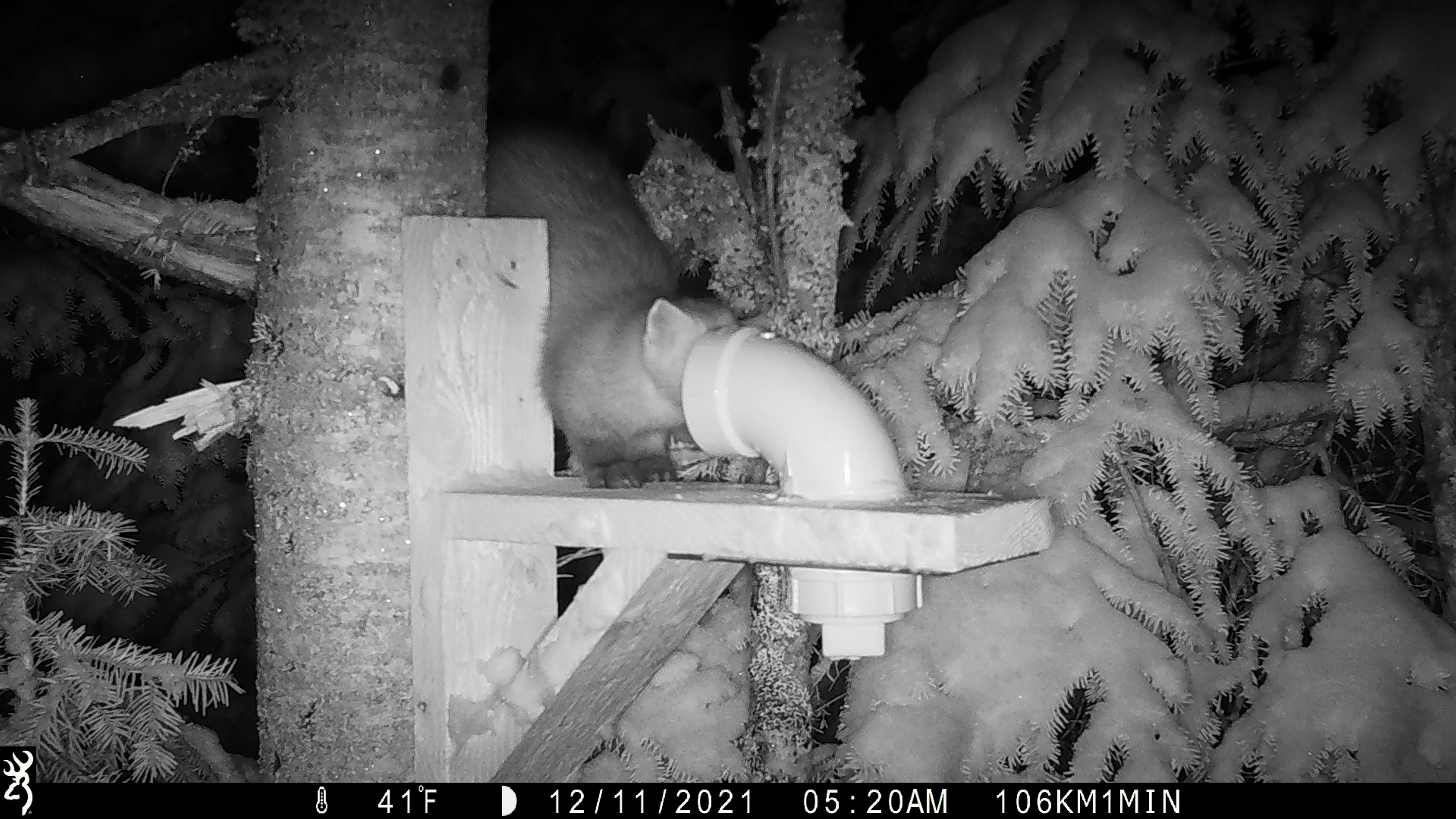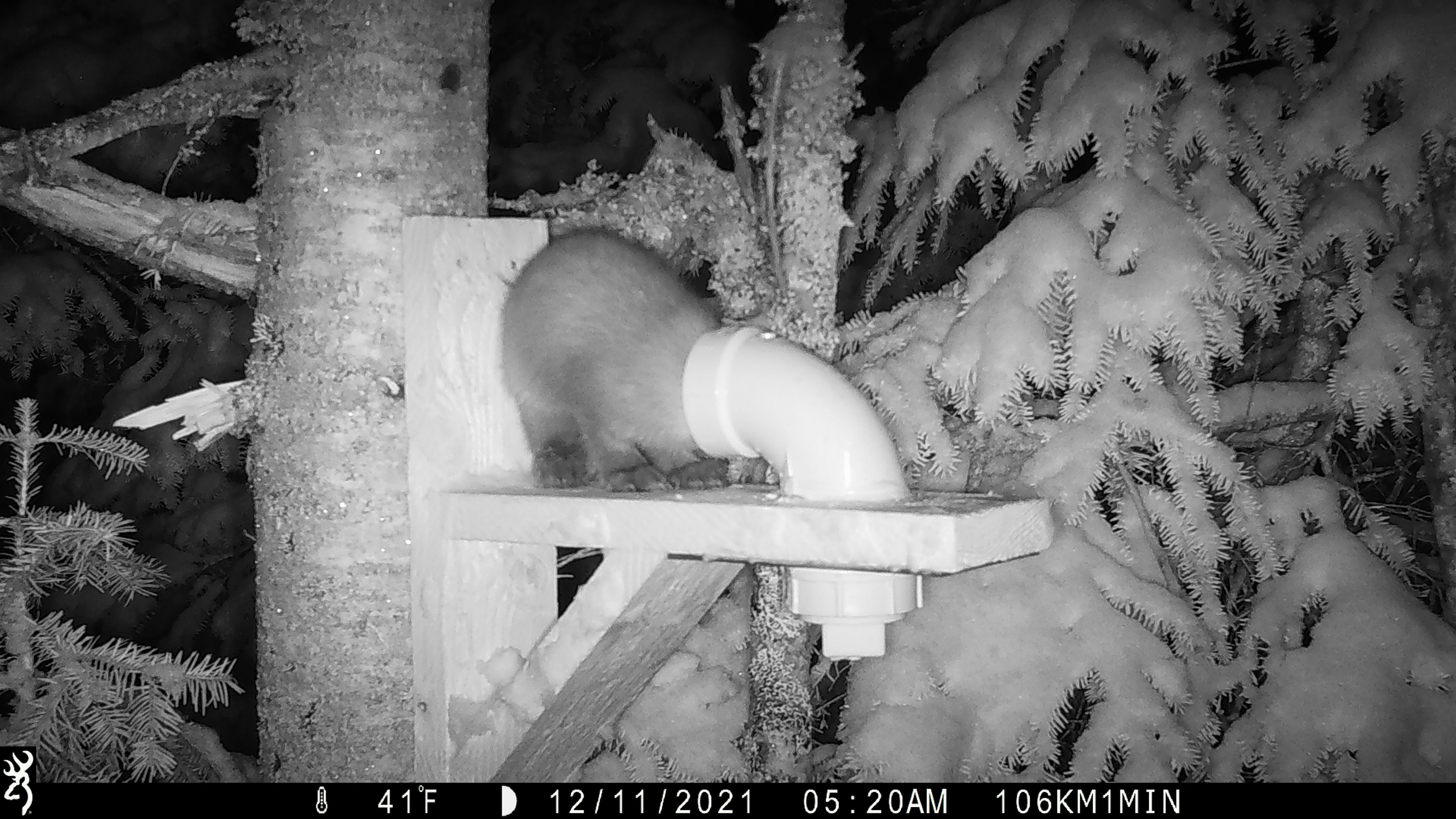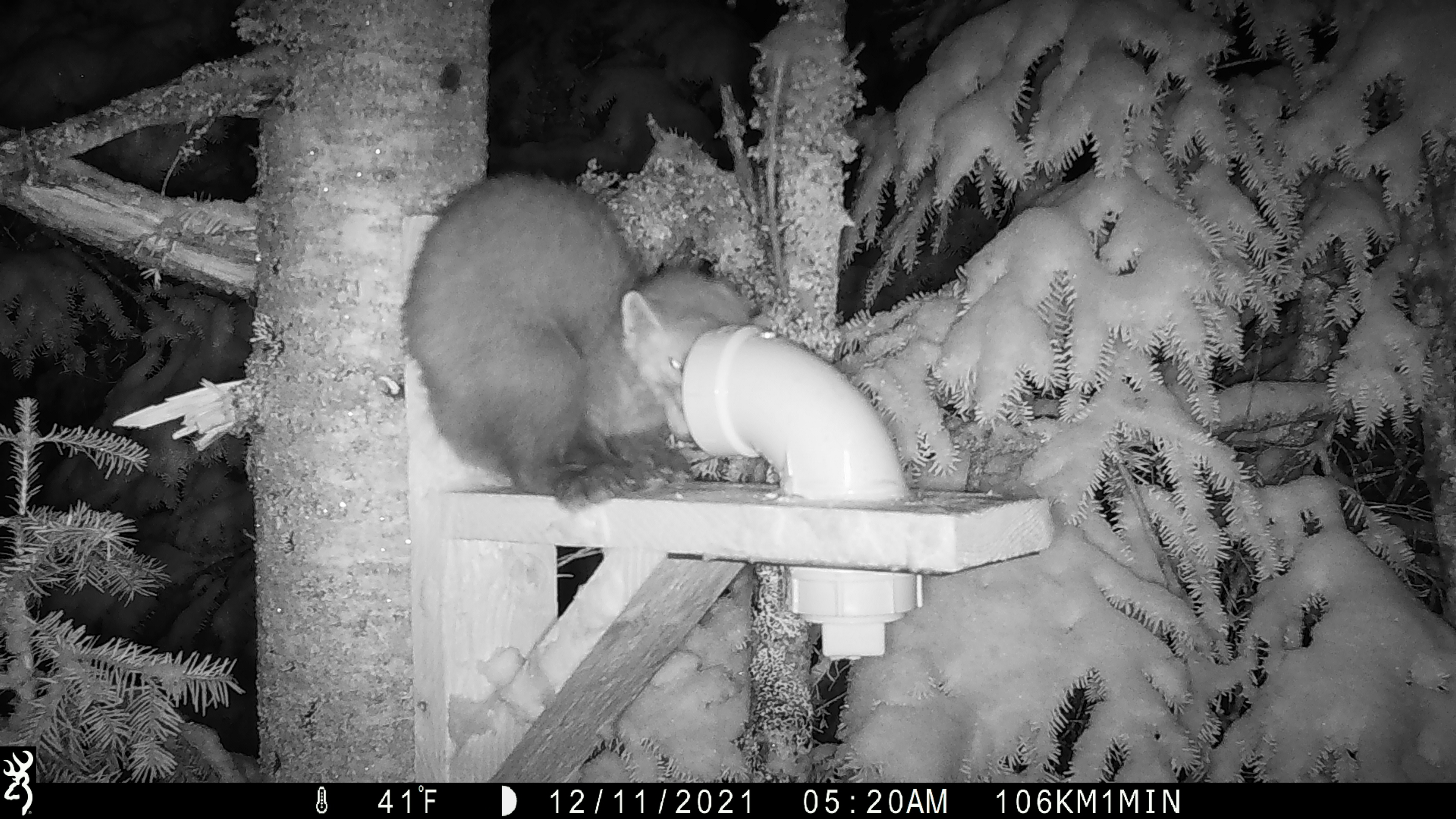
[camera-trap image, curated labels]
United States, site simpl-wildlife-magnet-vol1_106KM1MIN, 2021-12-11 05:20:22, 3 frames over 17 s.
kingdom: Animalia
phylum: Chordata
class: Mammalia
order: Carnivora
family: Mustelidae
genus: Martes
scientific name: Martes americana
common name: american marten